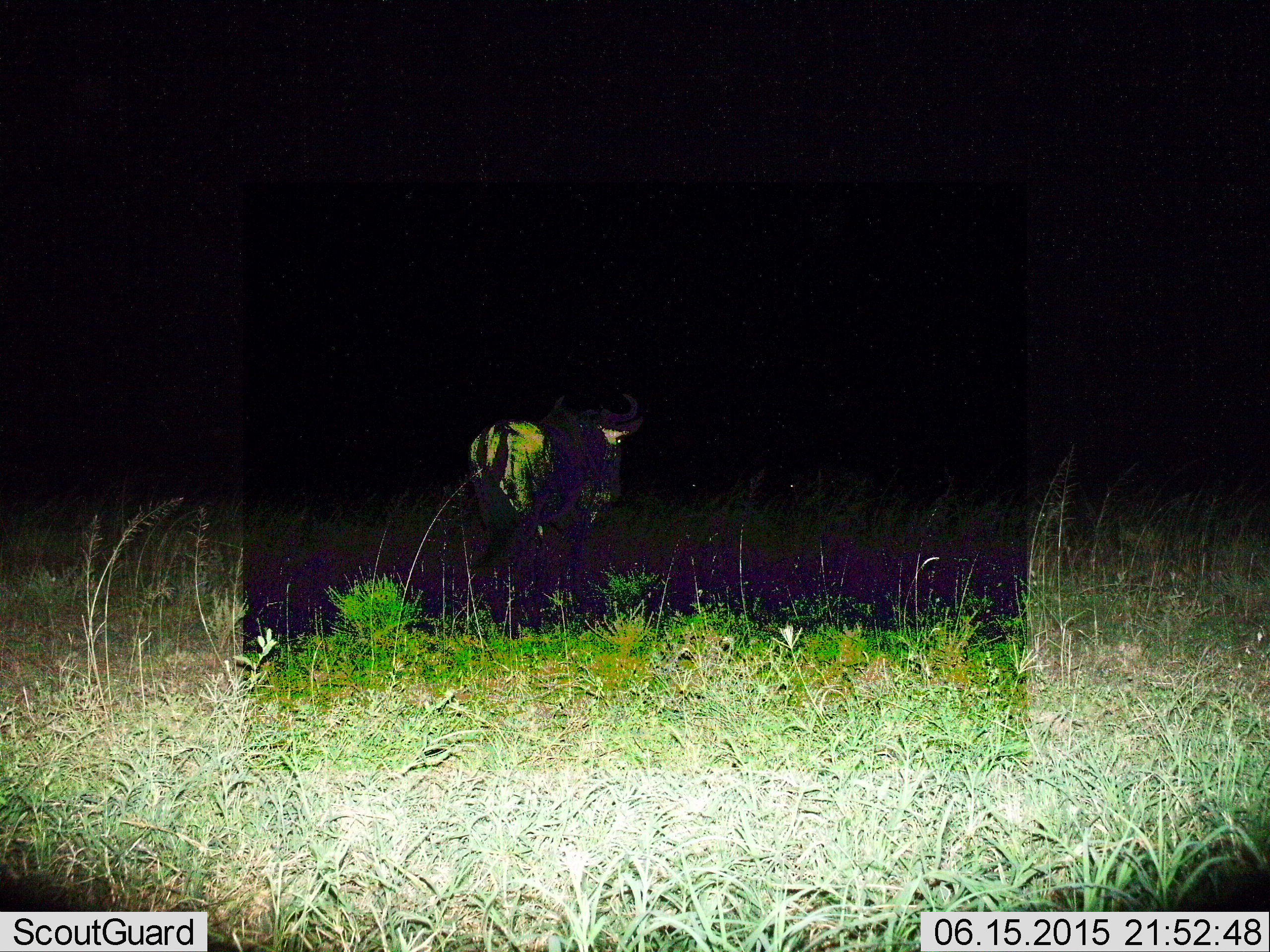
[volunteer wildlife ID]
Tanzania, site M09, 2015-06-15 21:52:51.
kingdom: Animalia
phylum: Chordata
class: Mammalia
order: Artiodactyla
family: Bovidae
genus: Connochaetes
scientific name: Connochaetes taurinus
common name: blue wildebeest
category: wildebeest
Wildebeest (blue wildebeest) (Connochaetes taurinus), count 1. Behavior (volunteer vote fractions): standing 60%, resting 0%, moving 40%, interacting 0%. Young present (vote fraction): 0%. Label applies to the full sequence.